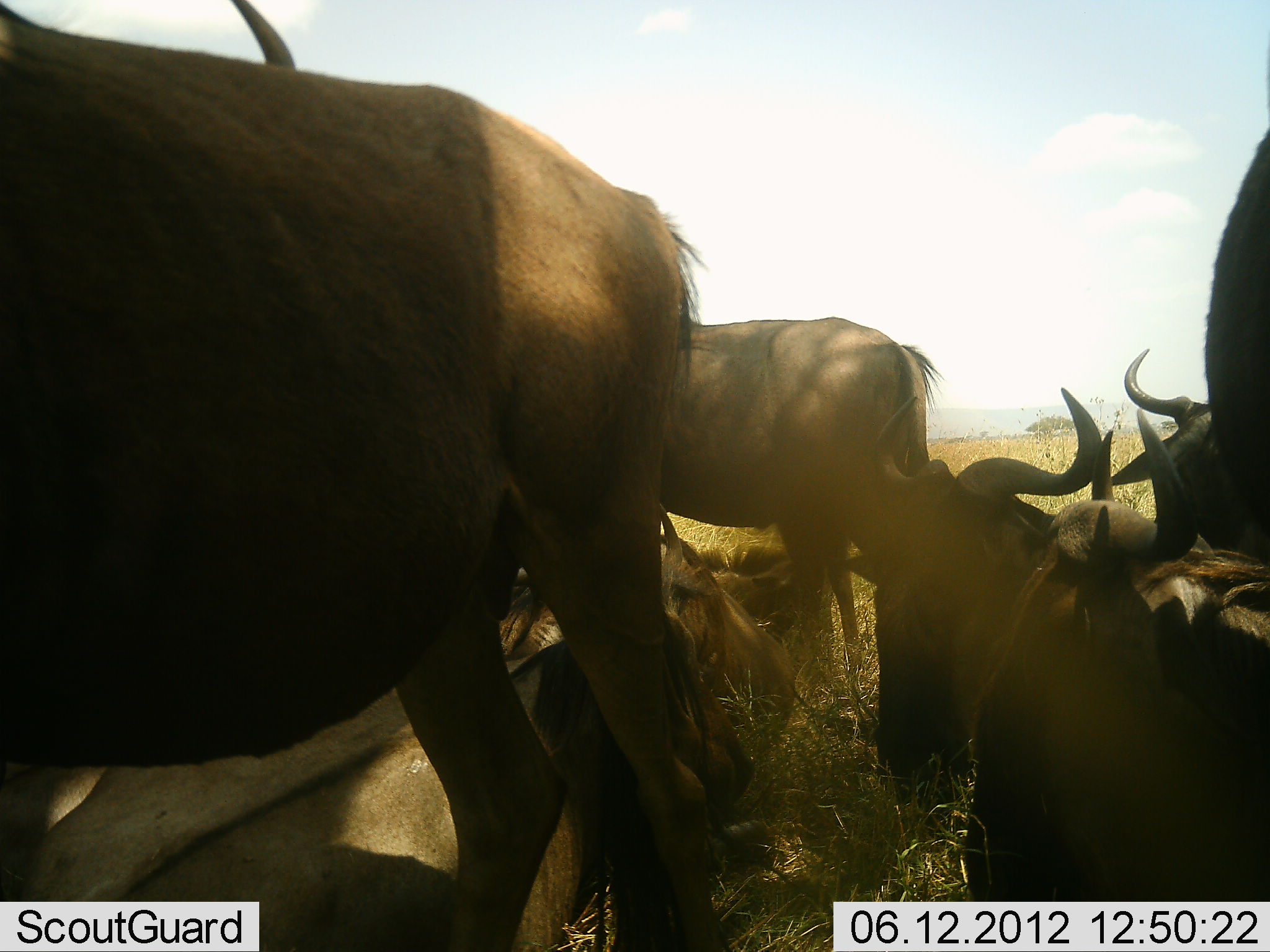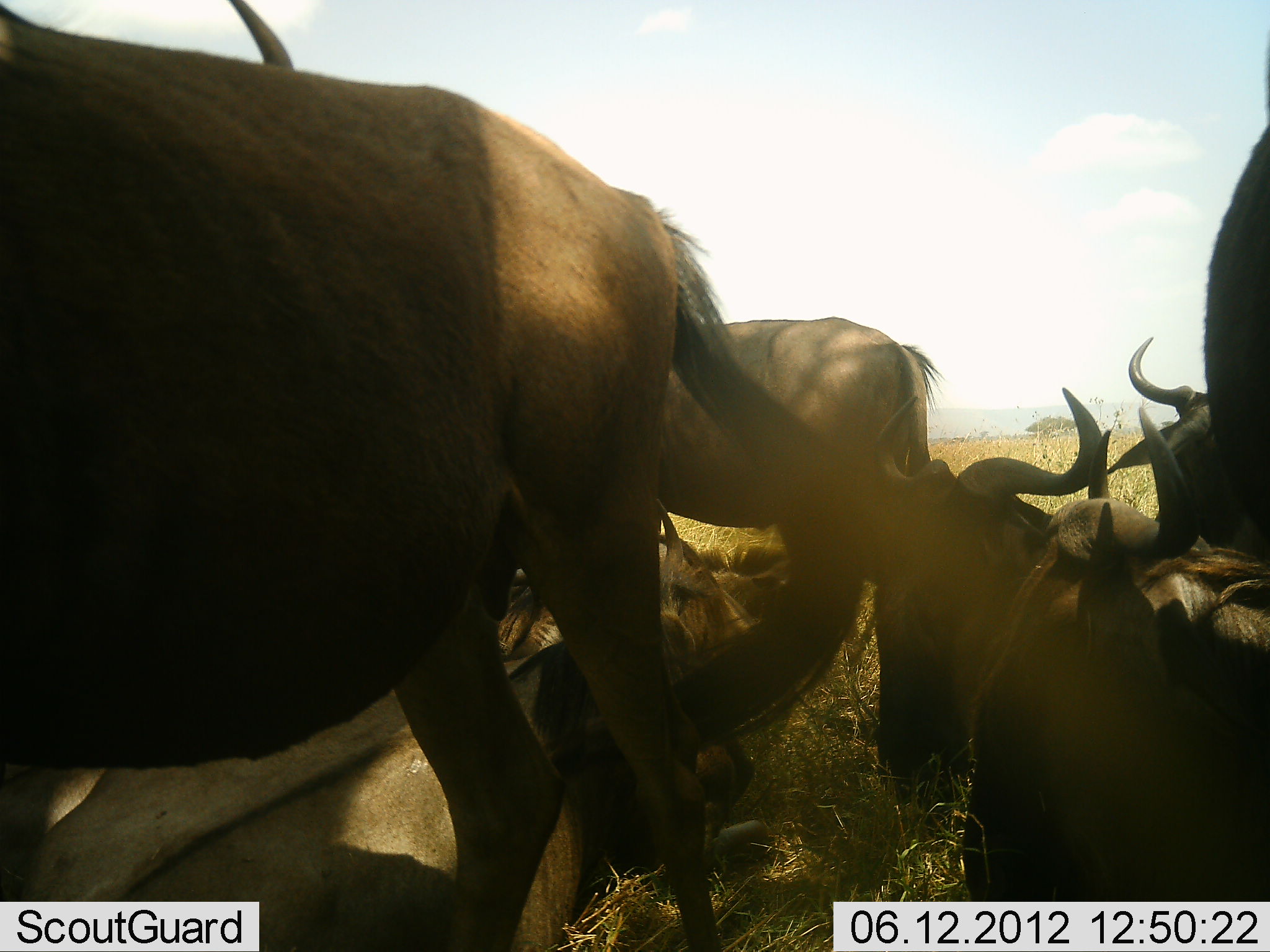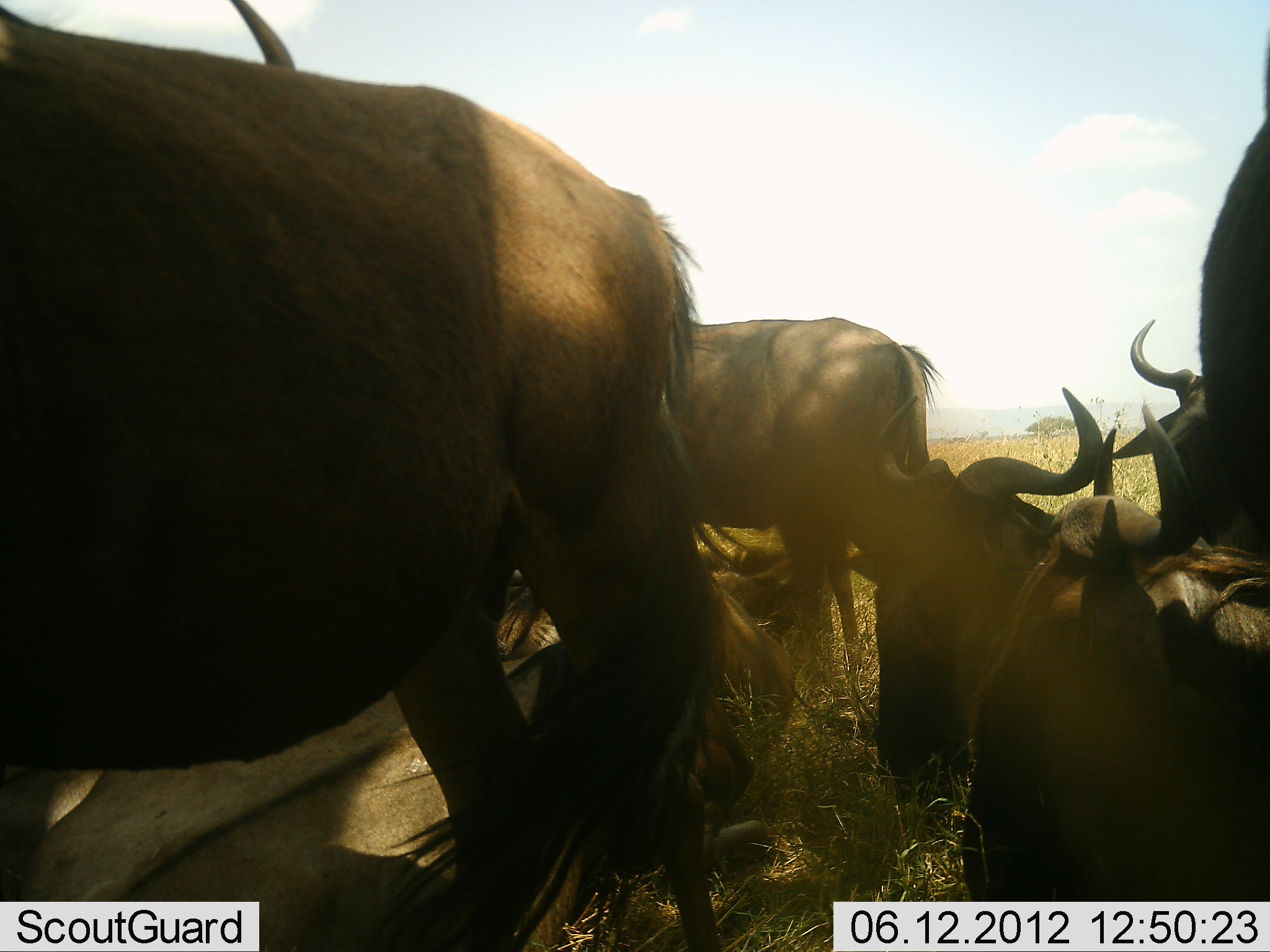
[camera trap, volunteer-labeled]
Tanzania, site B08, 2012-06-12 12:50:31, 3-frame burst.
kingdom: Animalia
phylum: Chordata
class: Mammalia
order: Artiodactyla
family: Bovidae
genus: Connochaetes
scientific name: Connochaetes taurinus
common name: blue wildebeest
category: wildebeest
Wildebeest (blue wildebeest) (Connochaetes taurinus), count 7. Behavior (volunteer vote fractions): standing 90%, resting 100%, moving 0%, interacting 0%. Young present (vote fraction): 0%. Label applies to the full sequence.